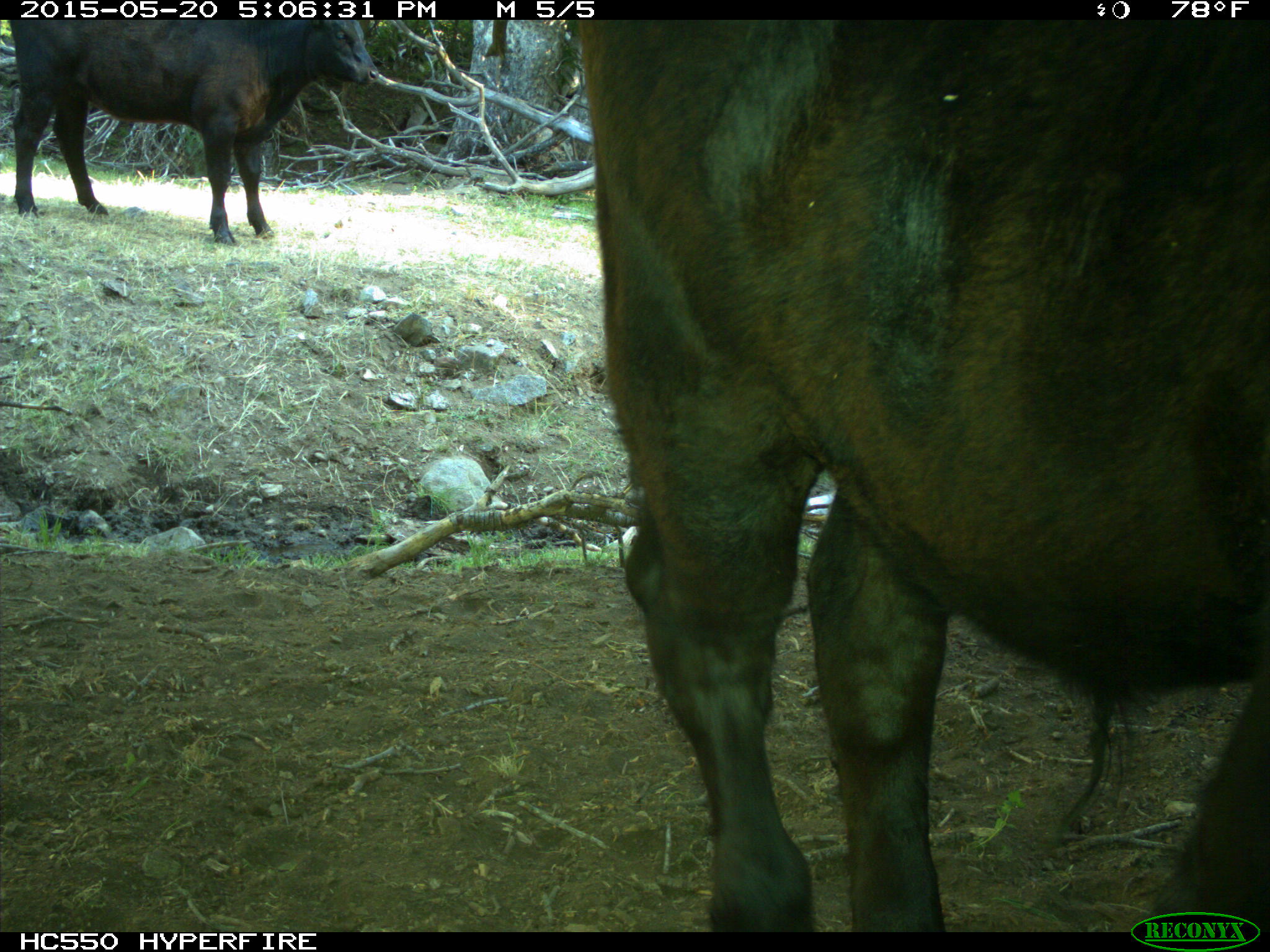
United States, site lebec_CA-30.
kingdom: Animalia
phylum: Chordata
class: Mammalia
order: Artiodactyla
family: Bovidae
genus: Bos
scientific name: Bos taurus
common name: domestic cow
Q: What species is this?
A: Bos taurus (domestic cow).